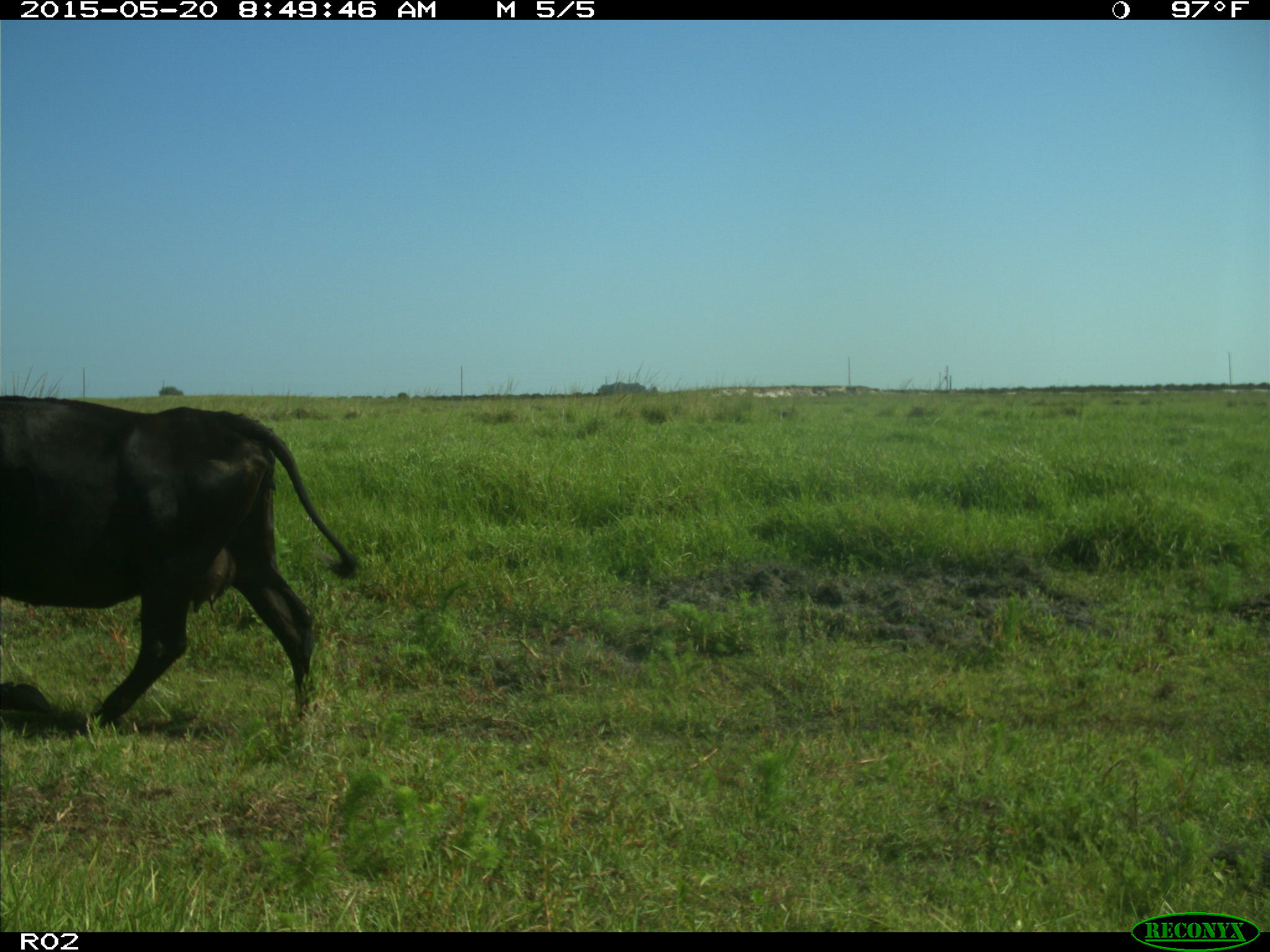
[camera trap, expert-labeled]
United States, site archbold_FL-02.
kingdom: Animalia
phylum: Chordata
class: Mammalia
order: Artiodactyla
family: Bovidae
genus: Bos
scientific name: Bos taurus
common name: domestic cow